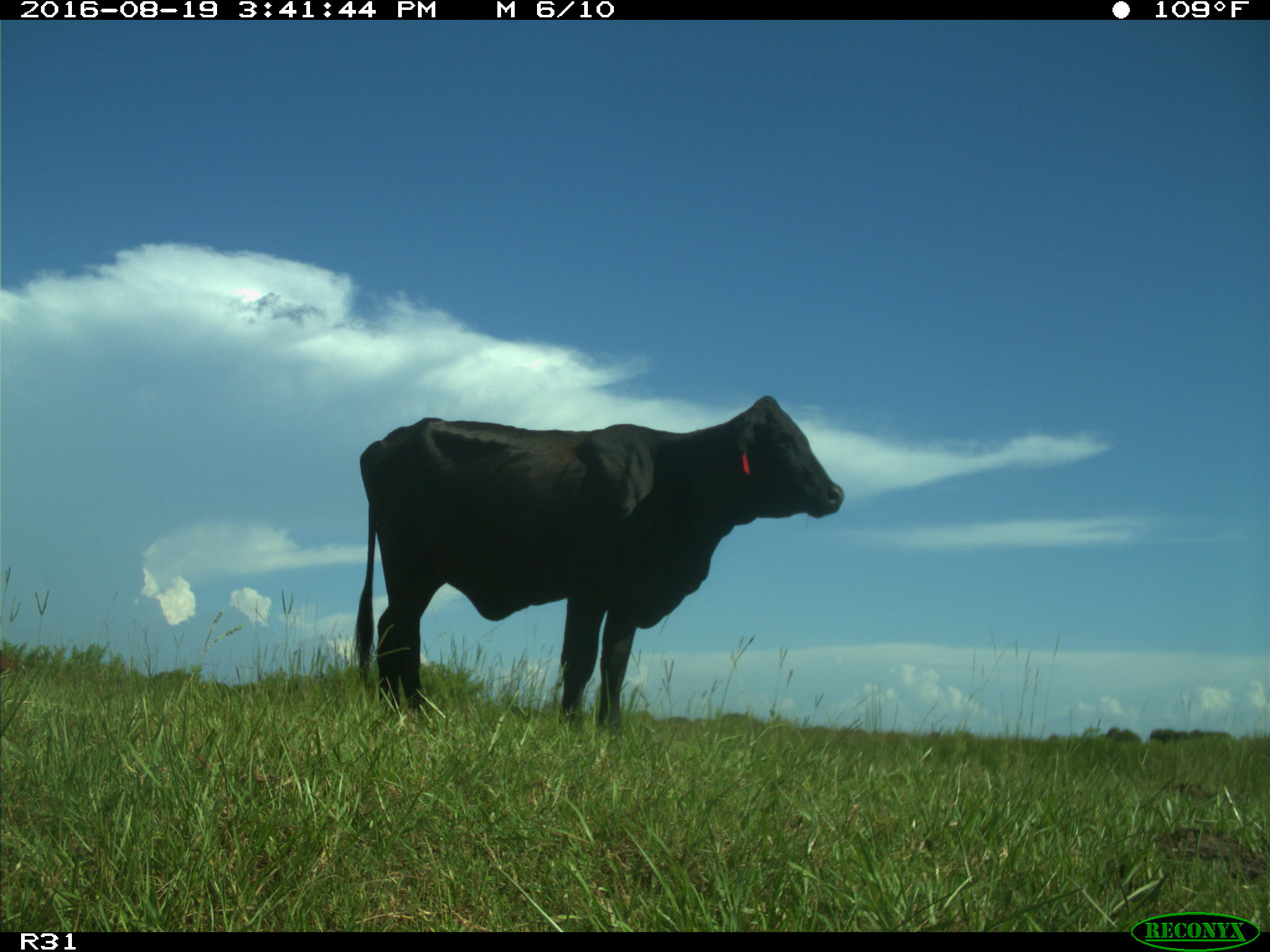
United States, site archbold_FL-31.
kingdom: Animalia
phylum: Chordata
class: Mammalia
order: Artiodactyla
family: Bovidae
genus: Bos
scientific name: Bos taurus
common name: domestic cow